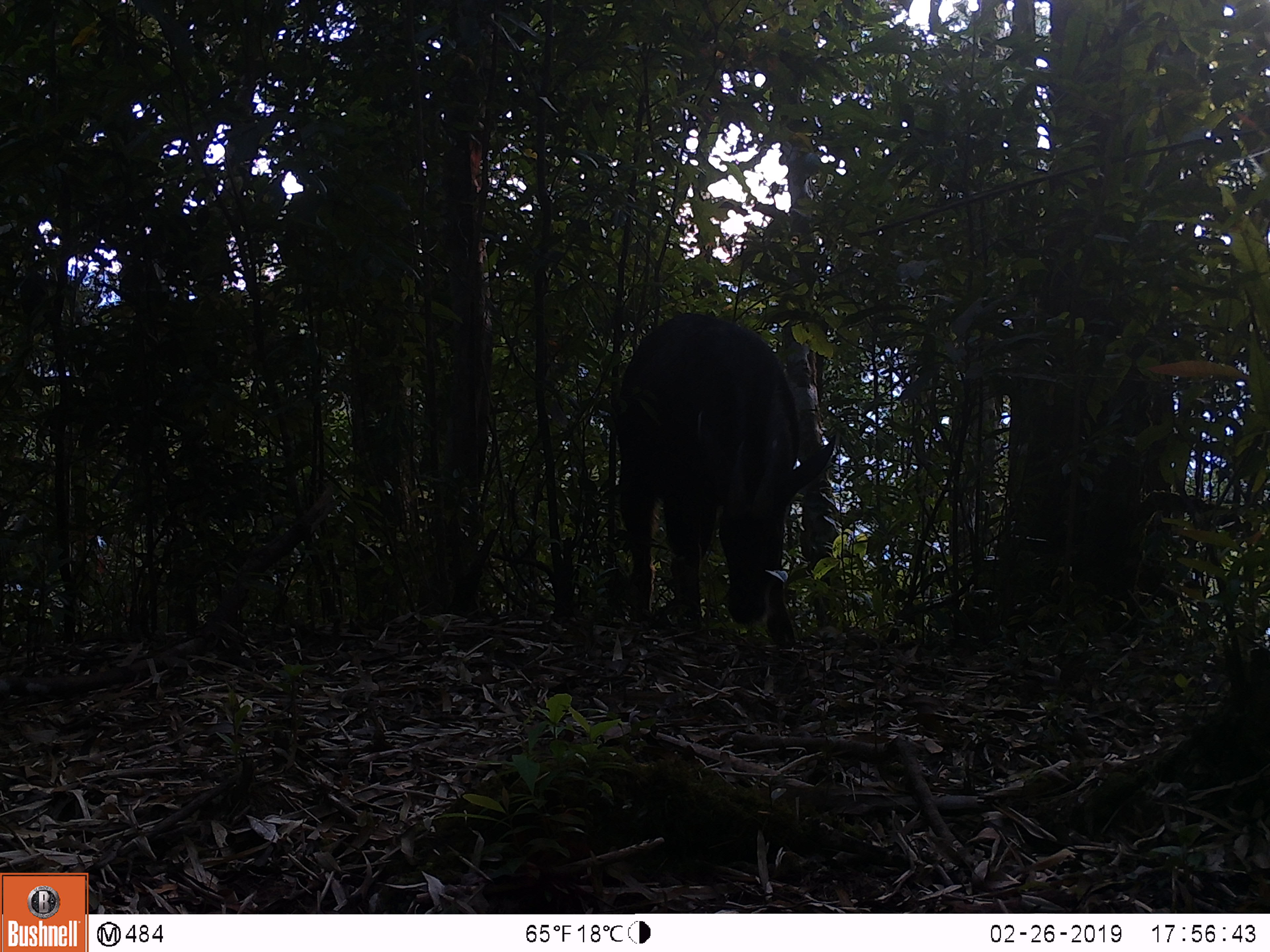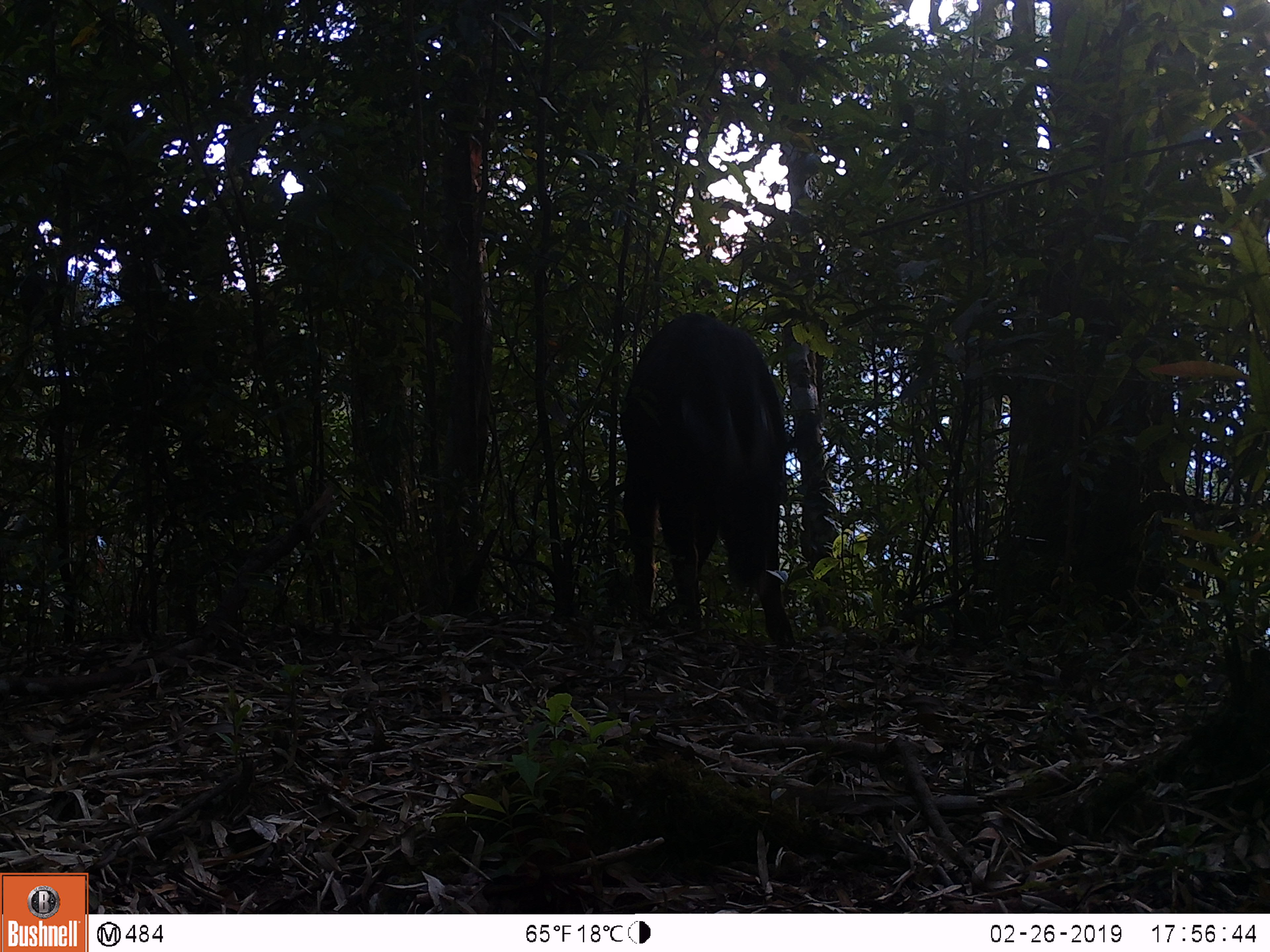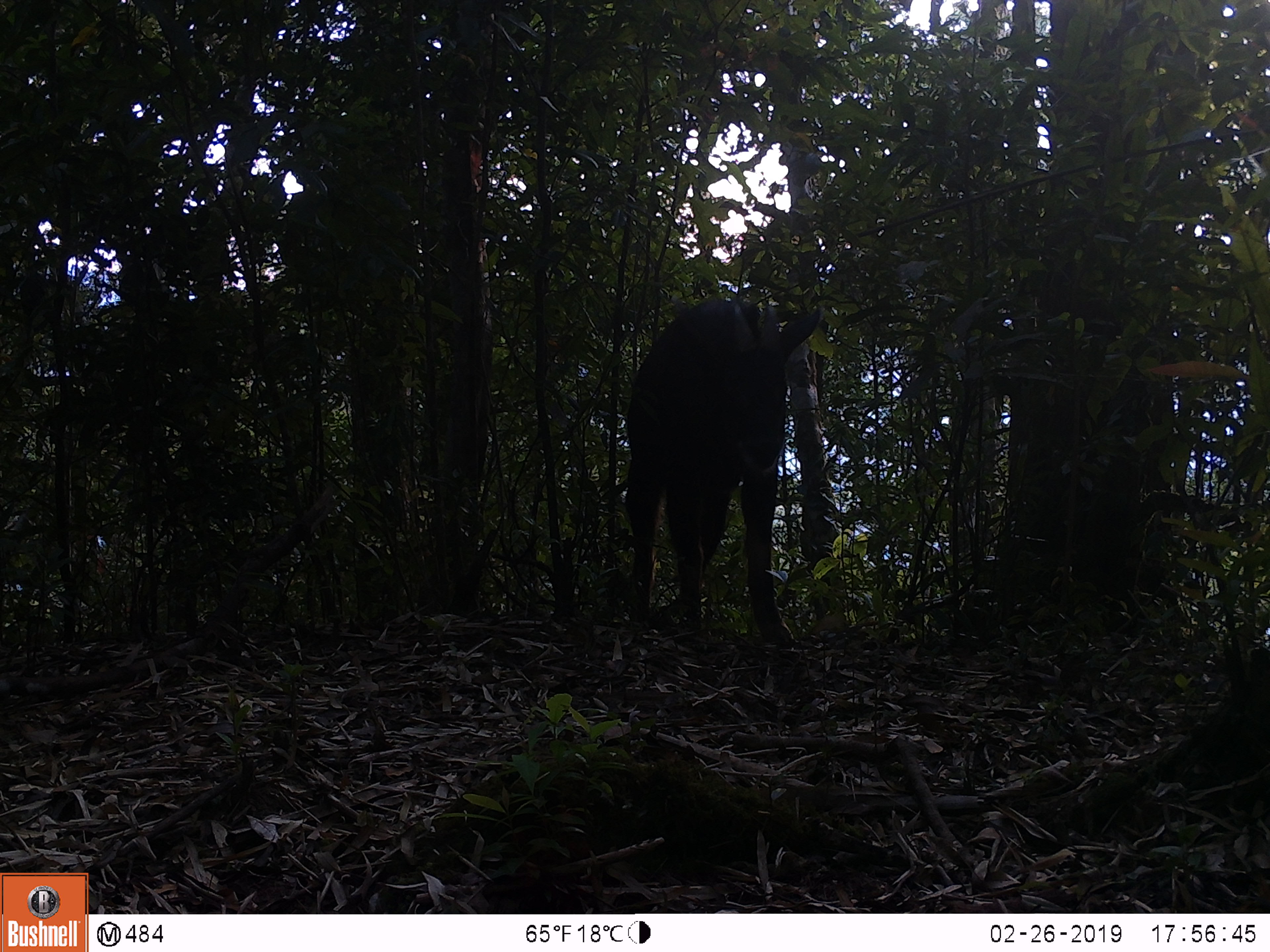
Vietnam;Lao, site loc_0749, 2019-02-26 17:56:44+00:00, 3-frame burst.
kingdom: Animalia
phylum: Chordata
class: Mammalia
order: Artiodactyla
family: Bovidae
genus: Capricornis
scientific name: Capricornis sumatraensis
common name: chinese serow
Chinese serow (Capricornis sumatraensis). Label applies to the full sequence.